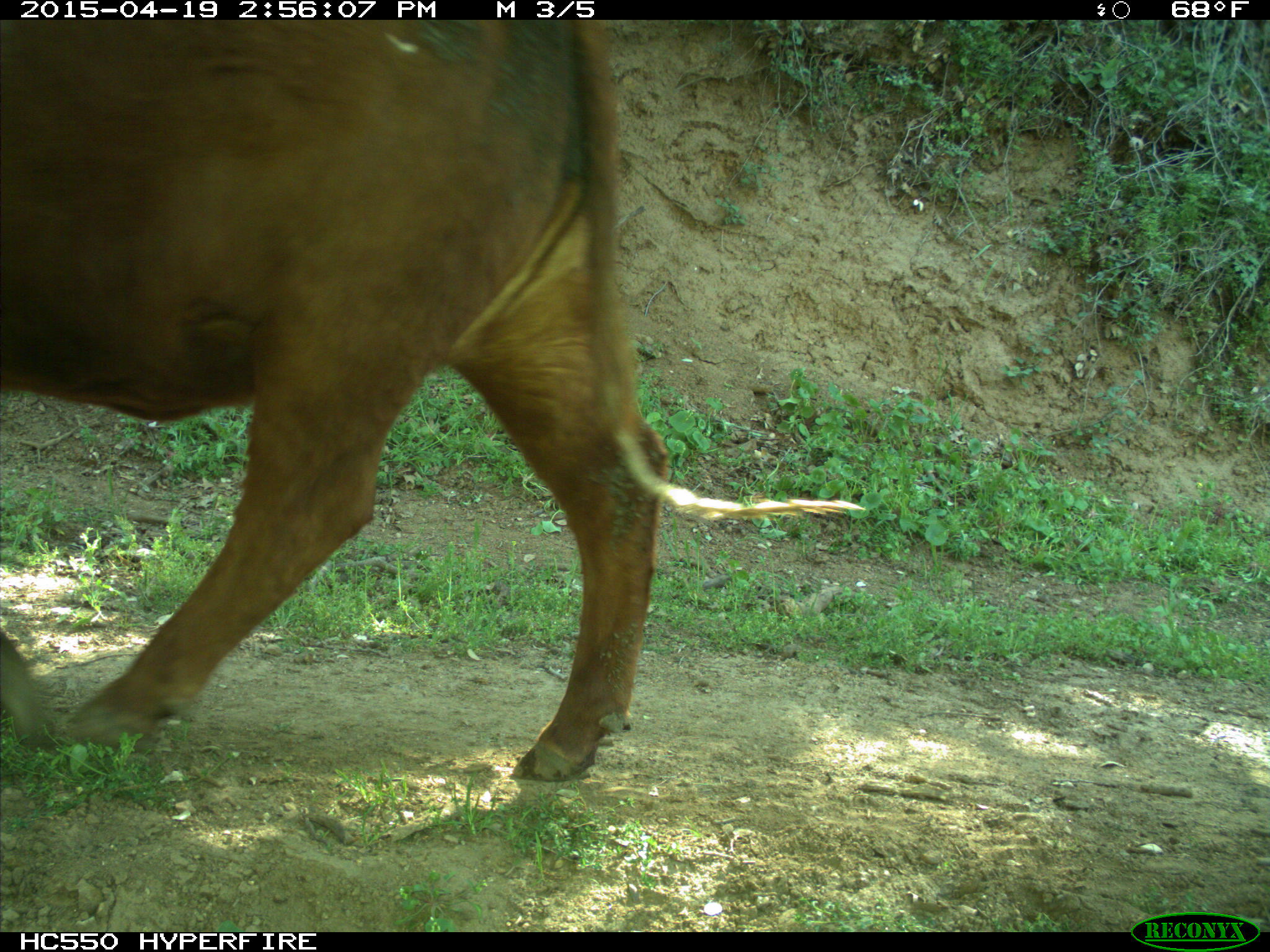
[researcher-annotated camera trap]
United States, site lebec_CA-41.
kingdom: Animalia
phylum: Chordata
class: Mammalia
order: Artiodactyla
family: Bovidae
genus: Bos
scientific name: Bos taurus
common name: domestic cow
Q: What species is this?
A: Bos taurus (domestic cow).